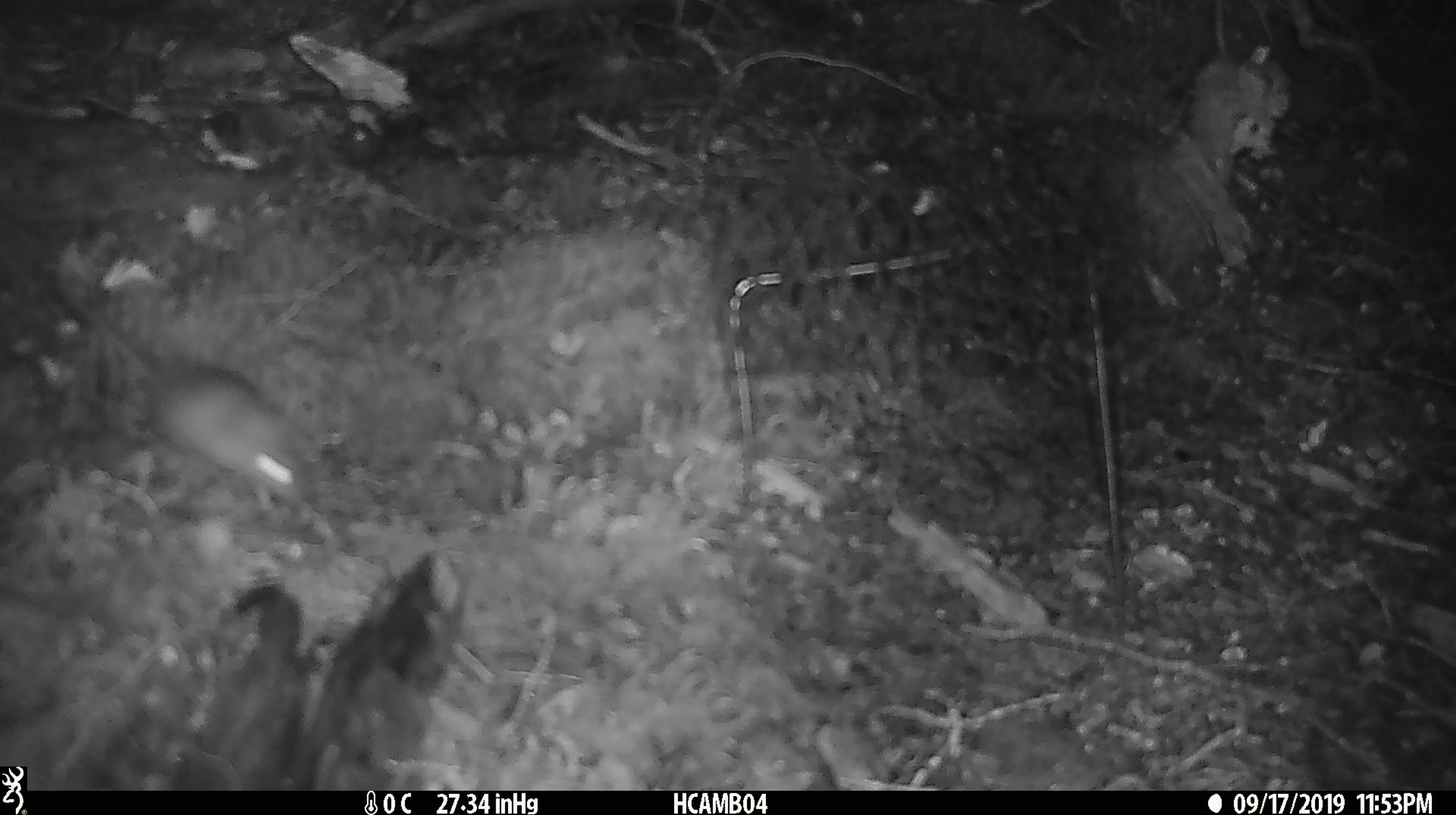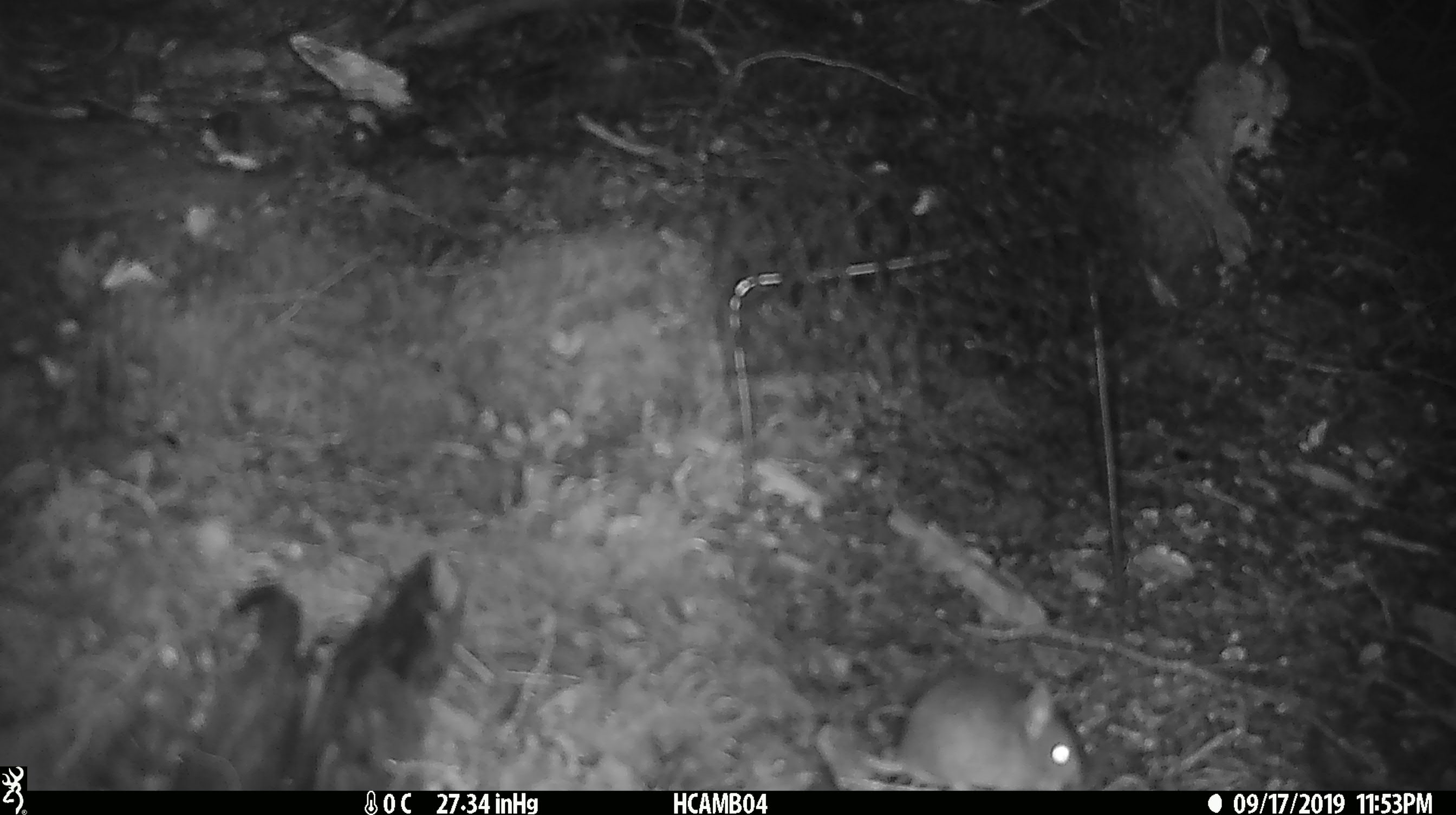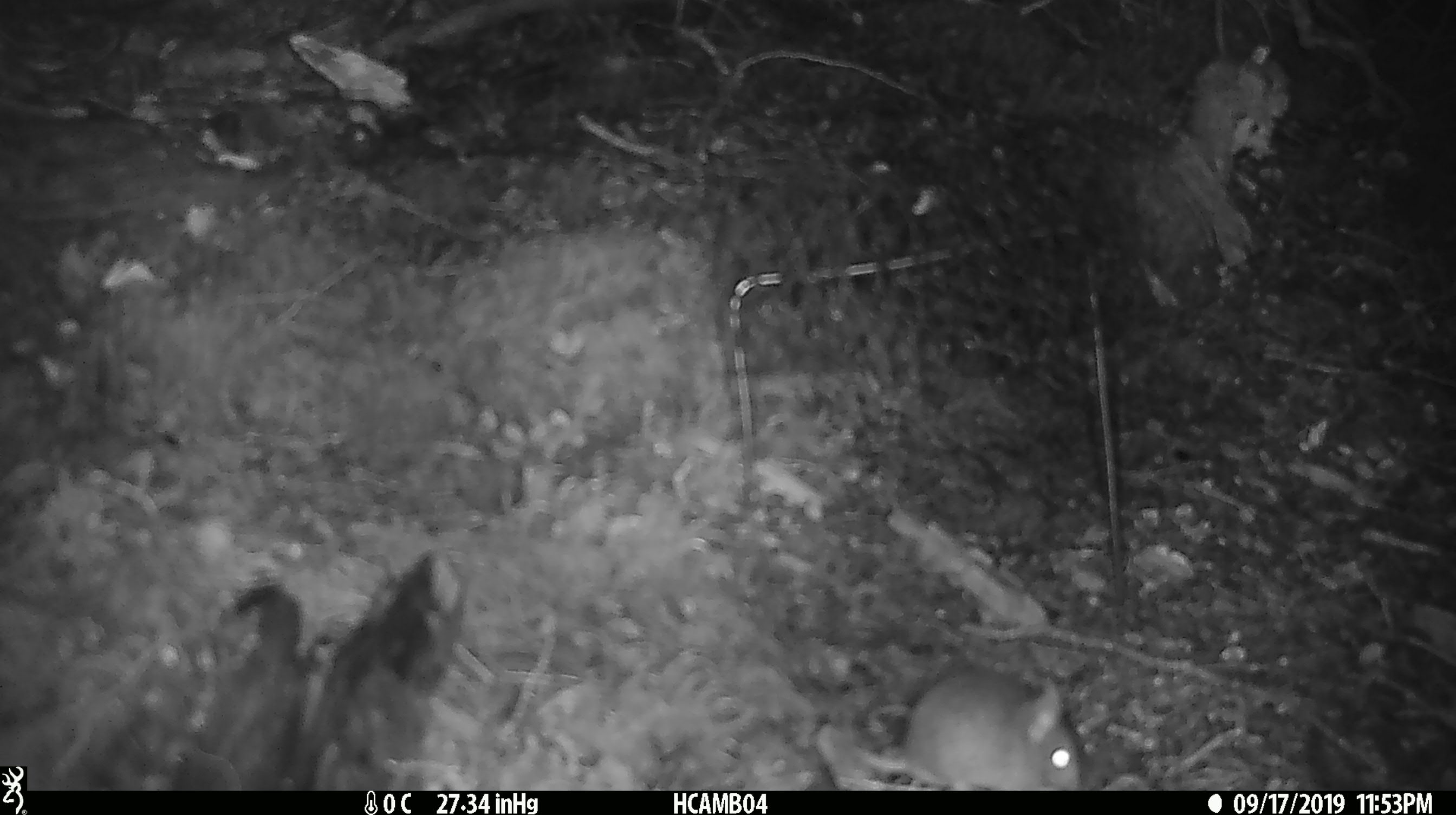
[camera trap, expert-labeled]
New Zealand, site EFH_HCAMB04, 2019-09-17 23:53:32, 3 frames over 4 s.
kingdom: Animalia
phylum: Chordata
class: Mammalia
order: Rodentia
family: Muridae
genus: Mus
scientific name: Mus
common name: mouse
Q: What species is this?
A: Mouse (Mus).